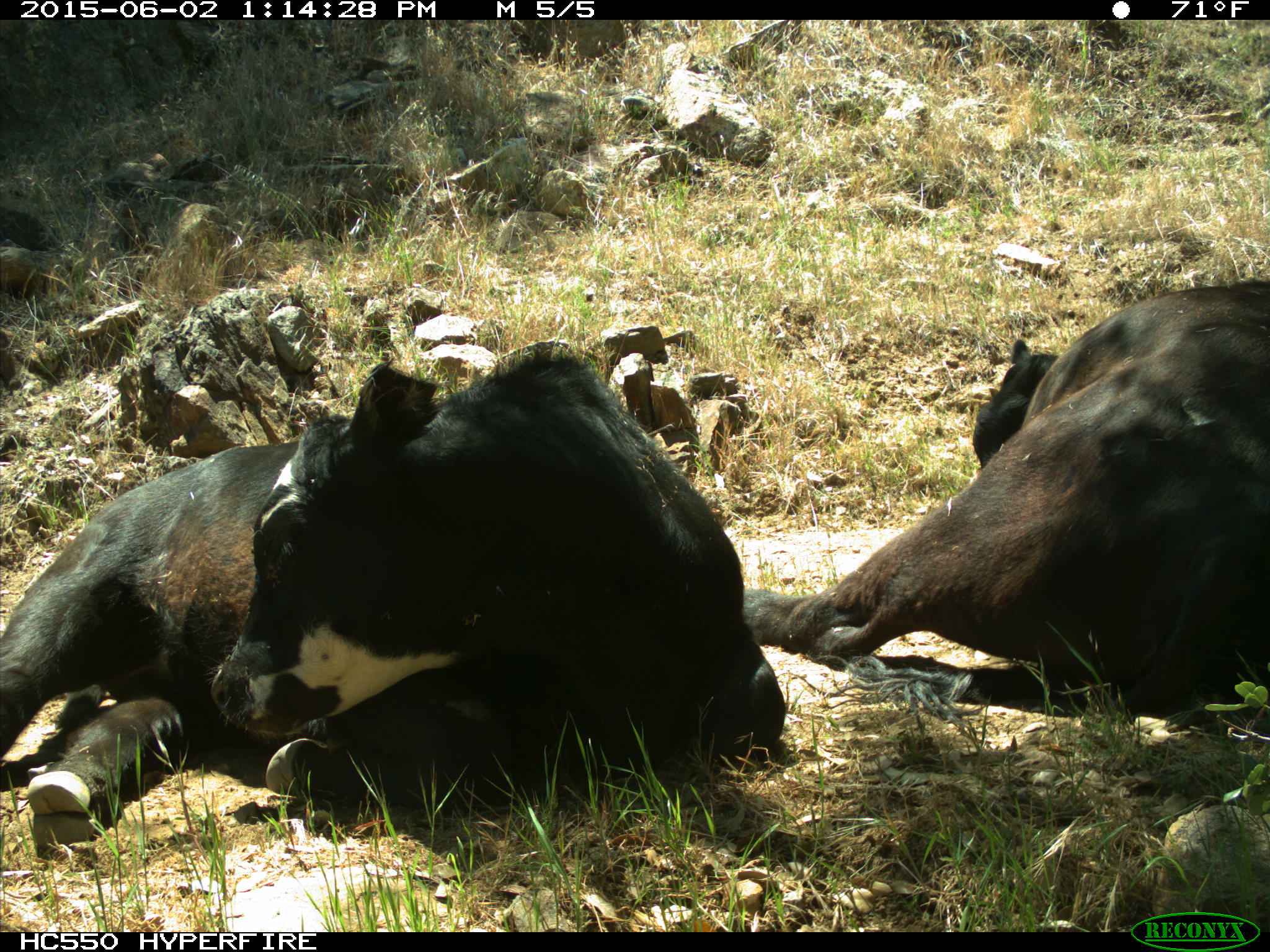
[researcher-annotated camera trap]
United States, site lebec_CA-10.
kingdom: Animalia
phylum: Chordata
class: Mammalia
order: Artiodactyla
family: Bovidae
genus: Bos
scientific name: Bos taurus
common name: domestic cow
Bos taurus (domestic cow).